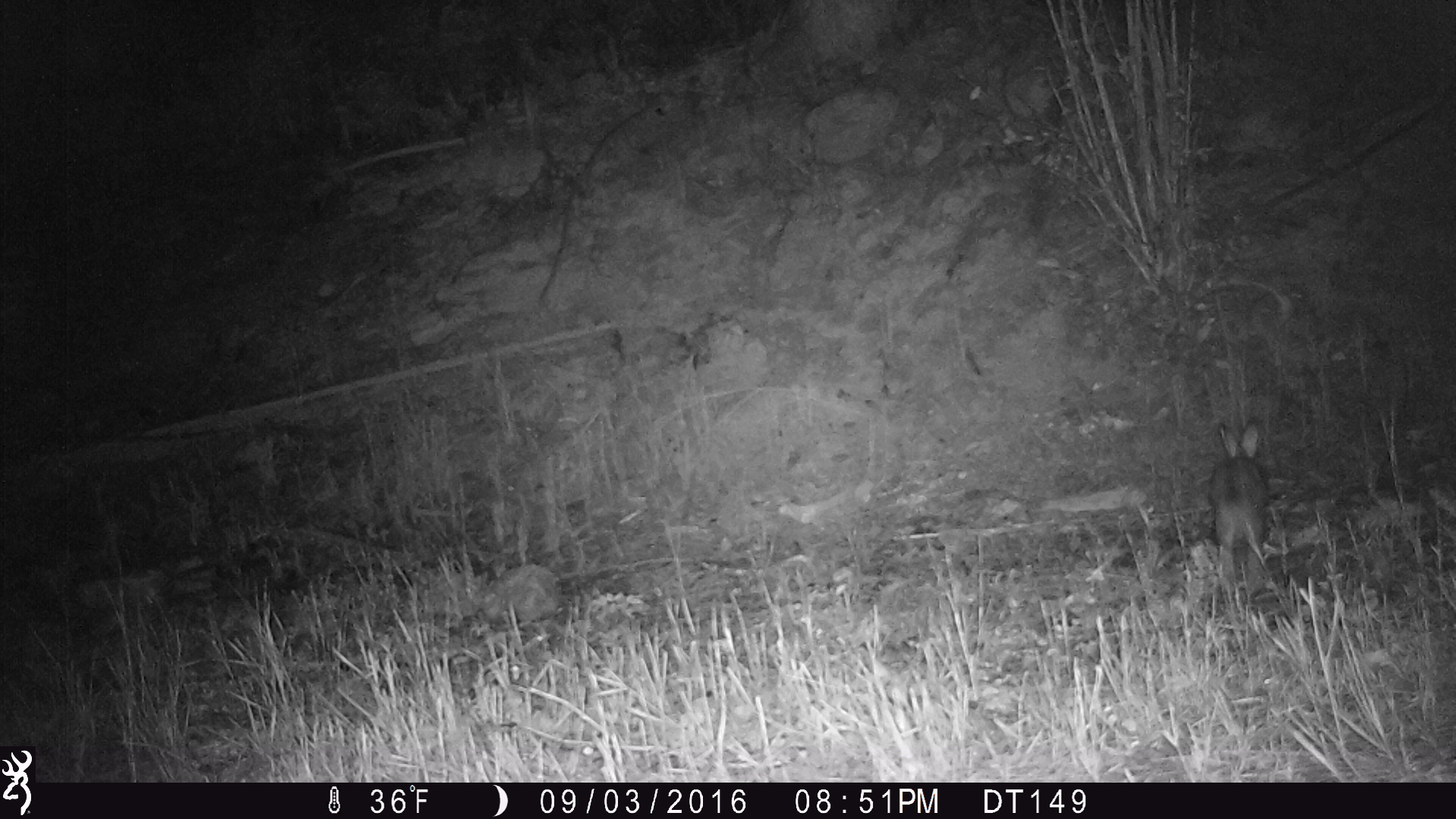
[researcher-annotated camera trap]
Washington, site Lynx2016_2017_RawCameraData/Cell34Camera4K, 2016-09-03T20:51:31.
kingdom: Animalia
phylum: Chordata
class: Mammalia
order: Lagomorpha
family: Leporidae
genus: Lepus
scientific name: Lepus americanus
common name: snowshoe hare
Lepus americanus (snowshoe hare). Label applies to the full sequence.